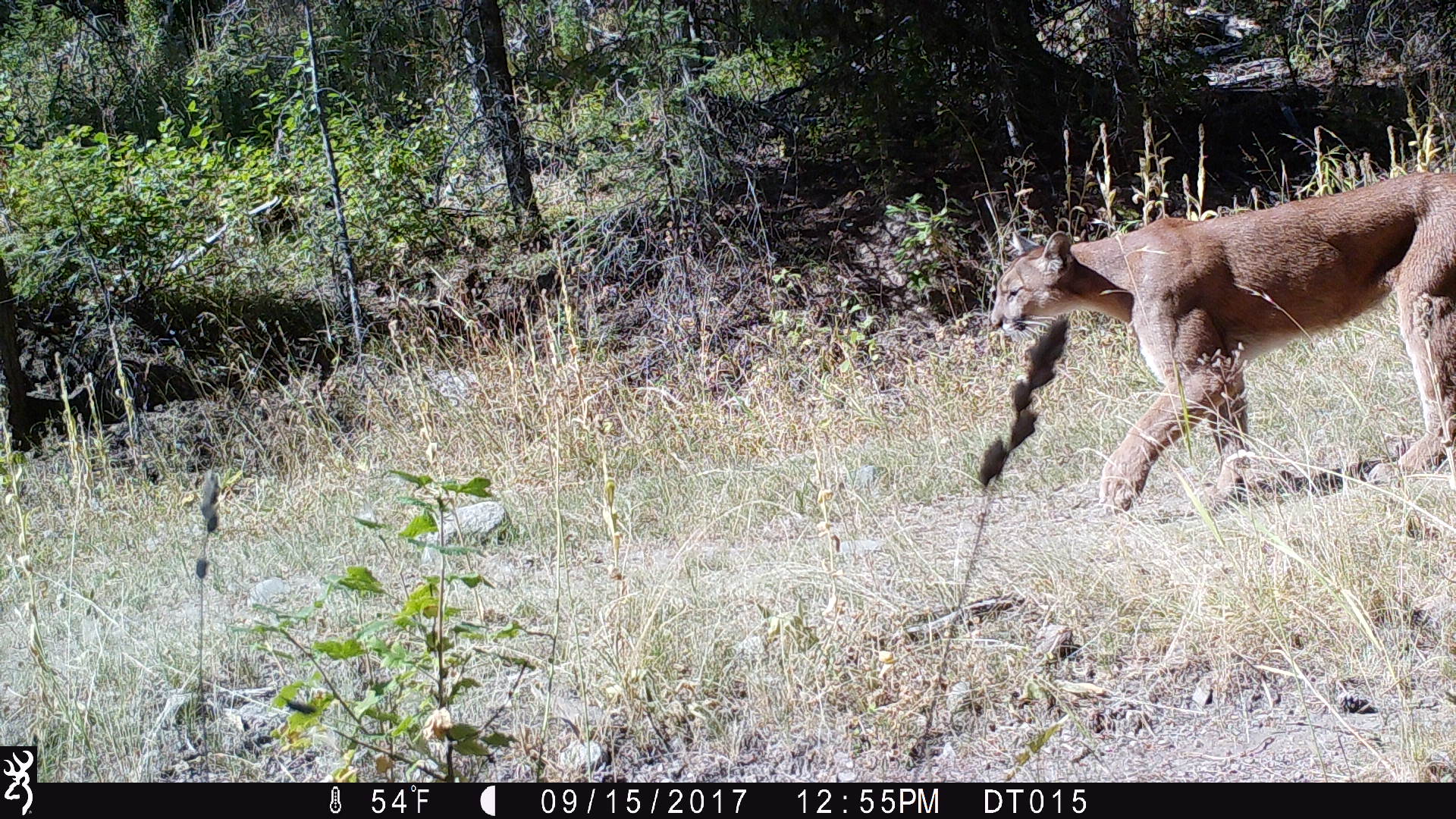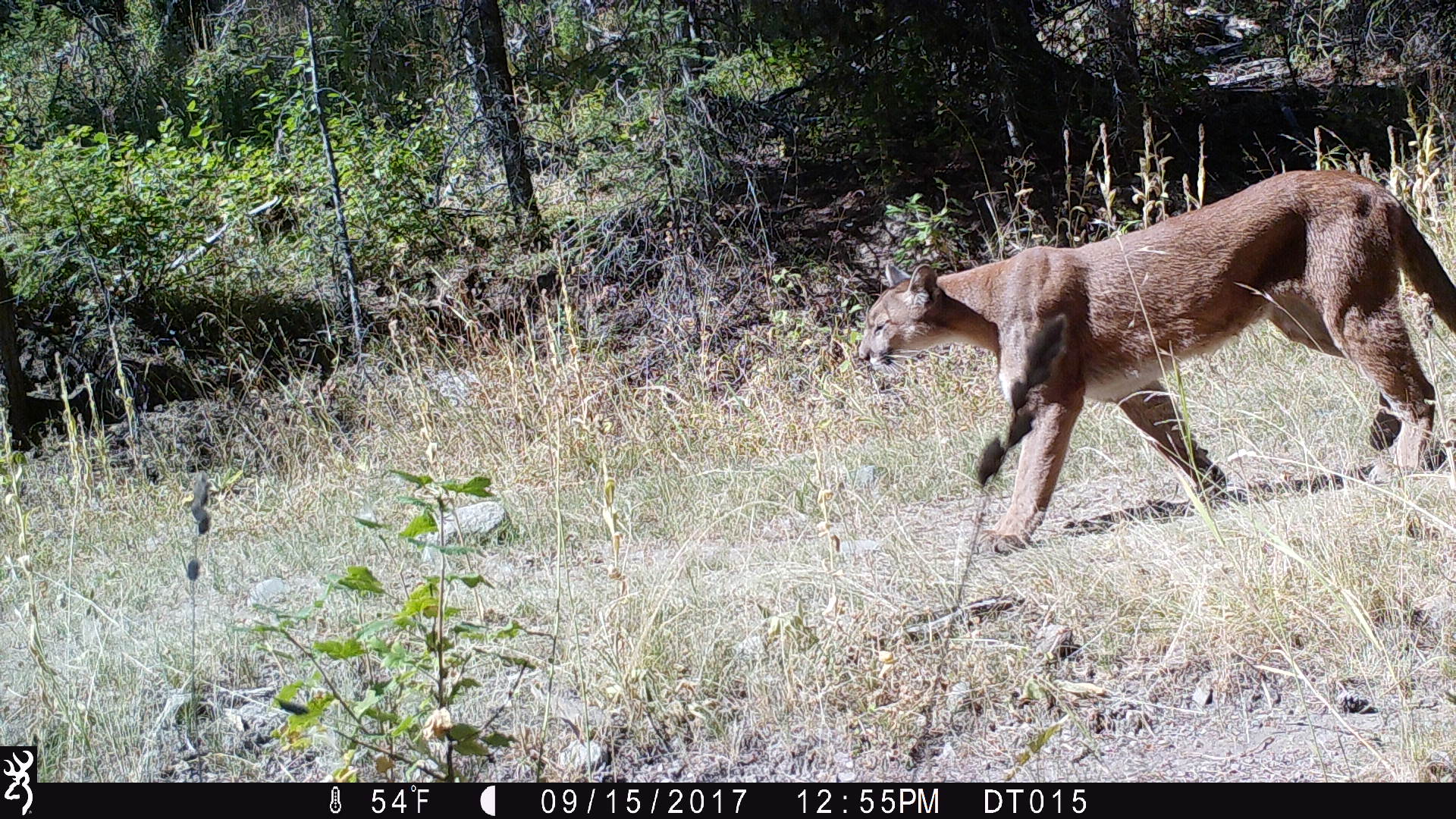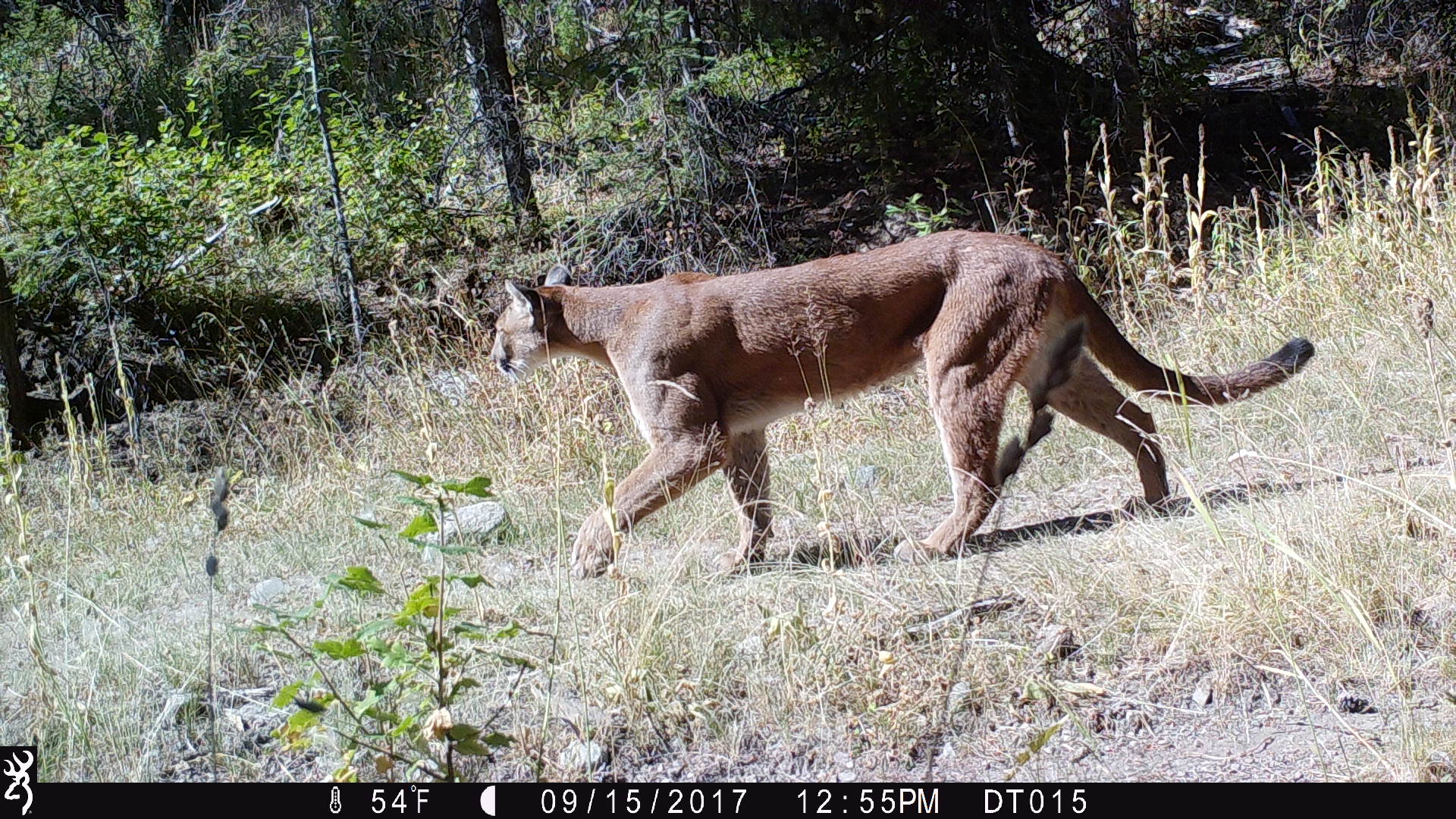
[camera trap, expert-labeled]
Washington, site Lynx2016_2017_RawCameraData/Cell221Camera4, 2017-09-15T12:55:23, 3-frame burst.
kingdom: Animalia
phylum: Chordata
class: Mammalia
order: Carnivora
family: Felidae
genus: Puma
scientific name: Puma concolor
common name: mountain lion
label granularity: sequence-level